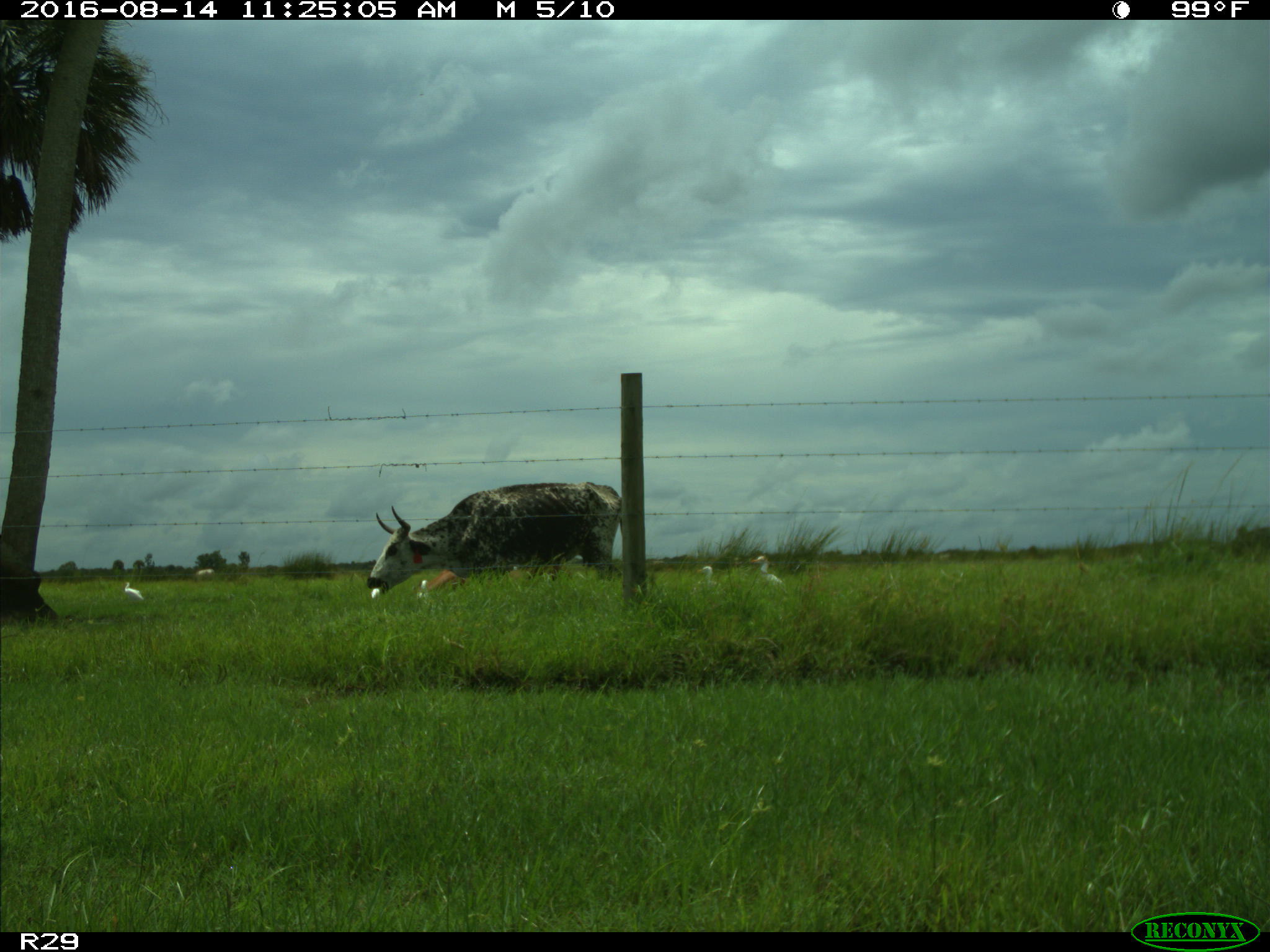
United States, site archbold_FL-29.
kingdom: Animalia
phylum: Chordata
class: Mammalia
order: Artiodactyla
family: Bovidae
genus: Bos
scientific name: Bos taurus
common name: domestic cow